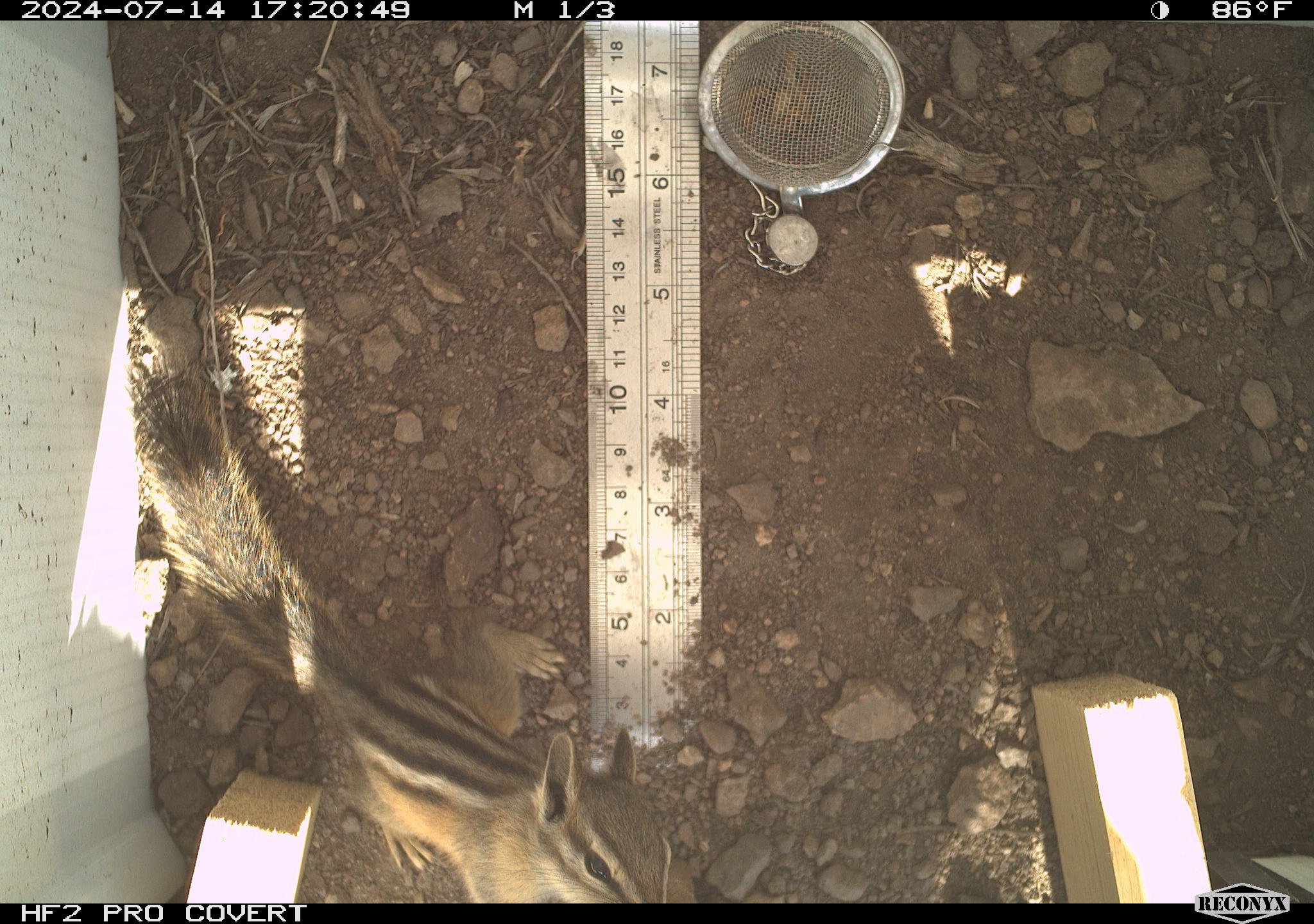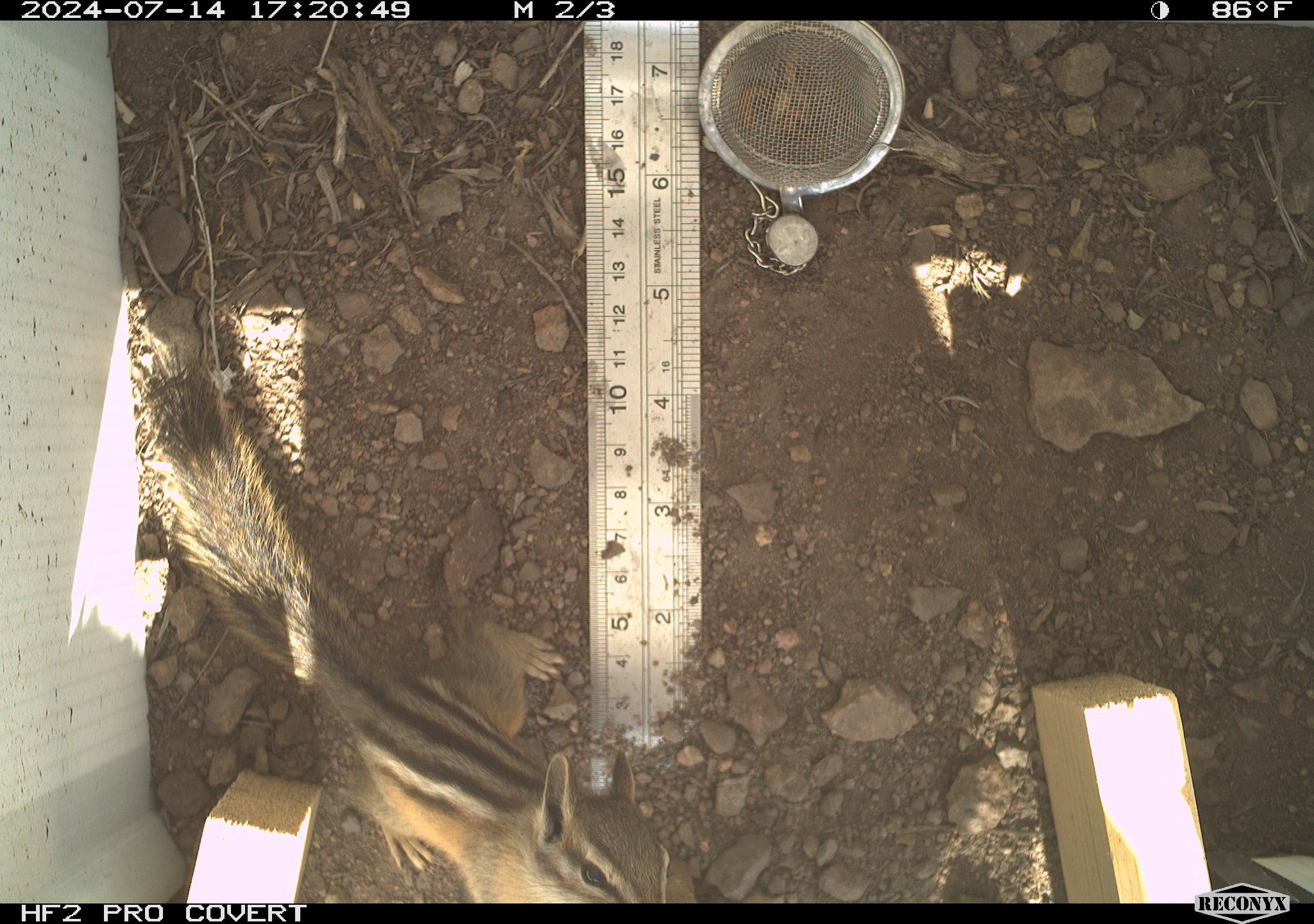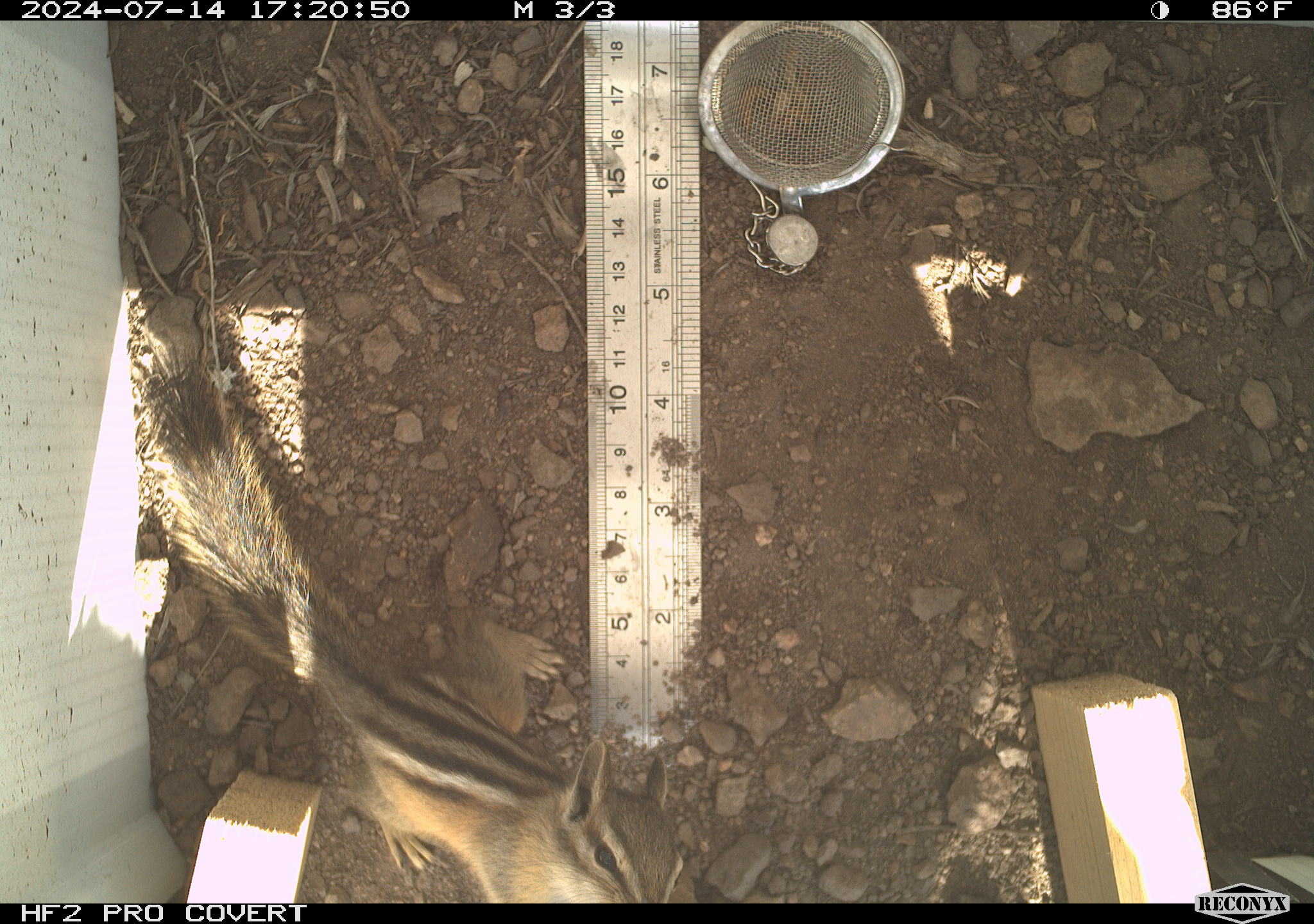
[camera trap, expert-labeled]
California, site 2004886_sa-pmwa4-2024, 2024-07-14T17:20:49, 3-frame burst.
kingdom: Animalia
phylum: Chordata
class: Mammalia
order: Rodentia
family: Sciuridae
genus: Neotamias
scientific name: Neotamias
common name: western chipmunks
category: neotamias species